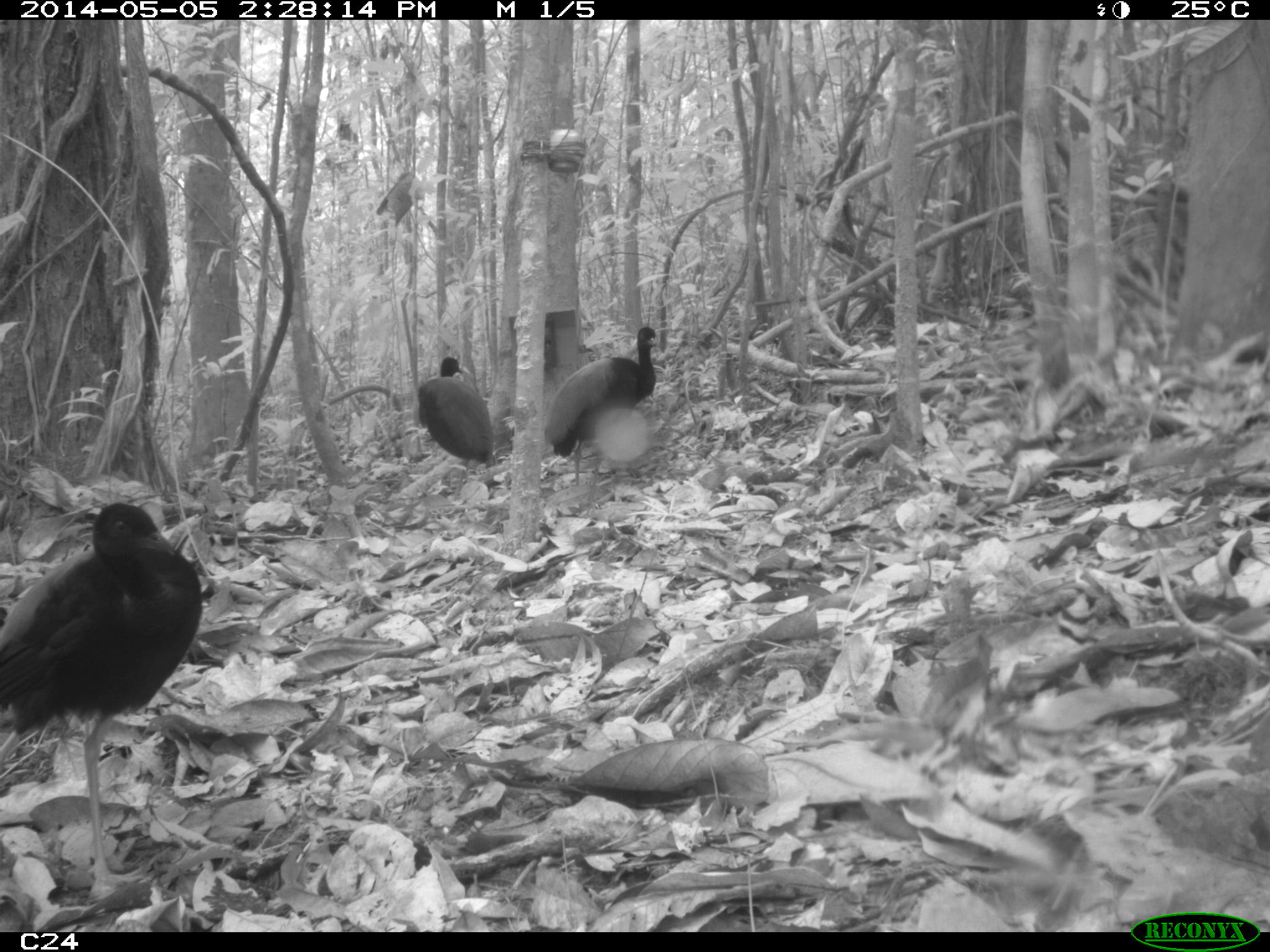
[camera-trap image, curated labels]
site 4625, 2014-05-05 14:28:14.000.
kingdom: Animalia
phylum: Chordata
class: Aves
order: Gruiformes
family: Psophiidae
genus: Psophia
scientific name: Psophia crepitans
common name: gray-winged trumpeter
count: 3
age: adult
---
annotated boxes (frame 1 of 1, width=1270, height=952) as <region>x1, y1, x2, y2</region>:
psophia crepitans: <region>0, 496, 204, 873</region>; <region>541, 327, 659, 487</region>; <region>409, 354, 494, 501</region>